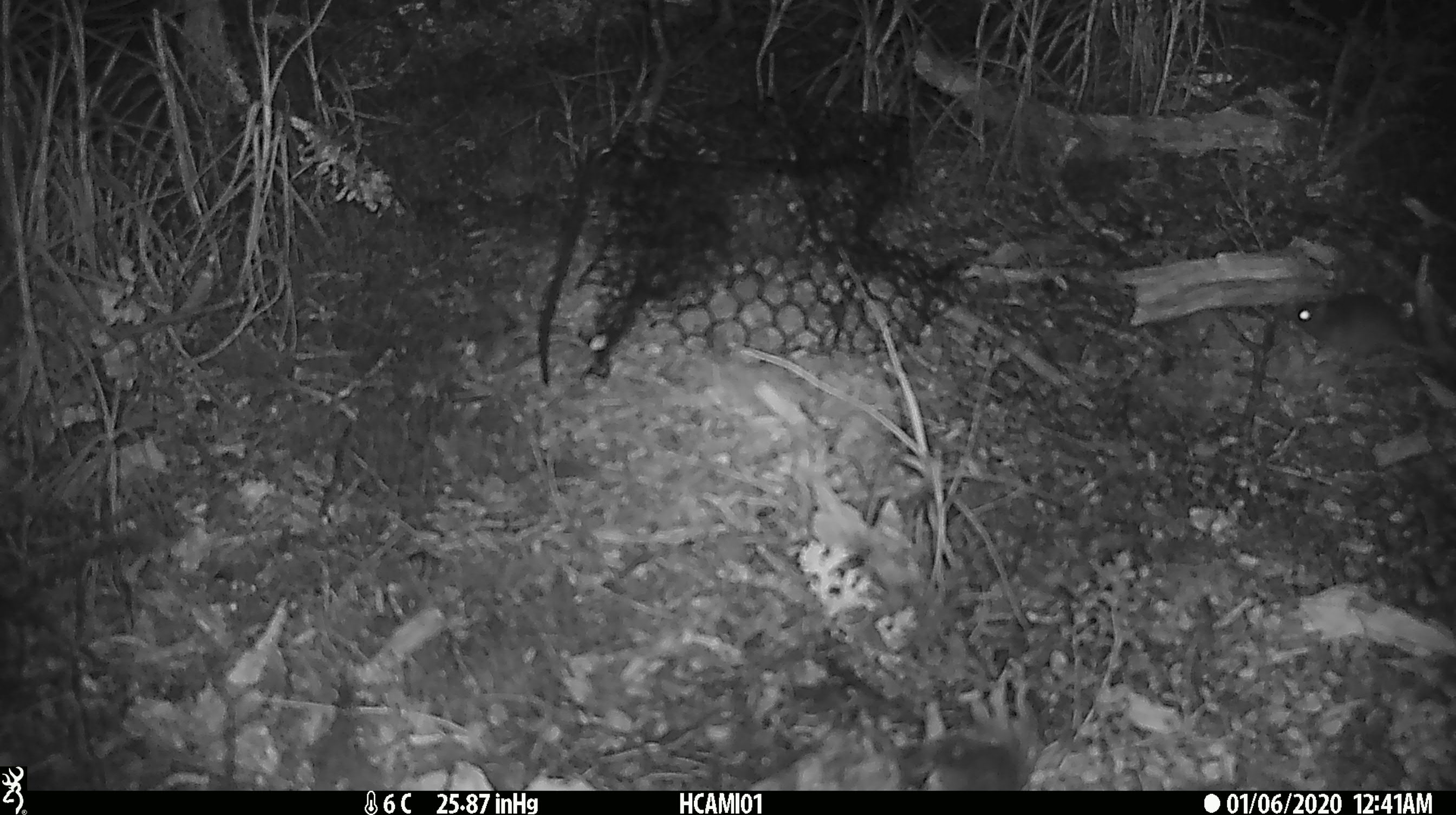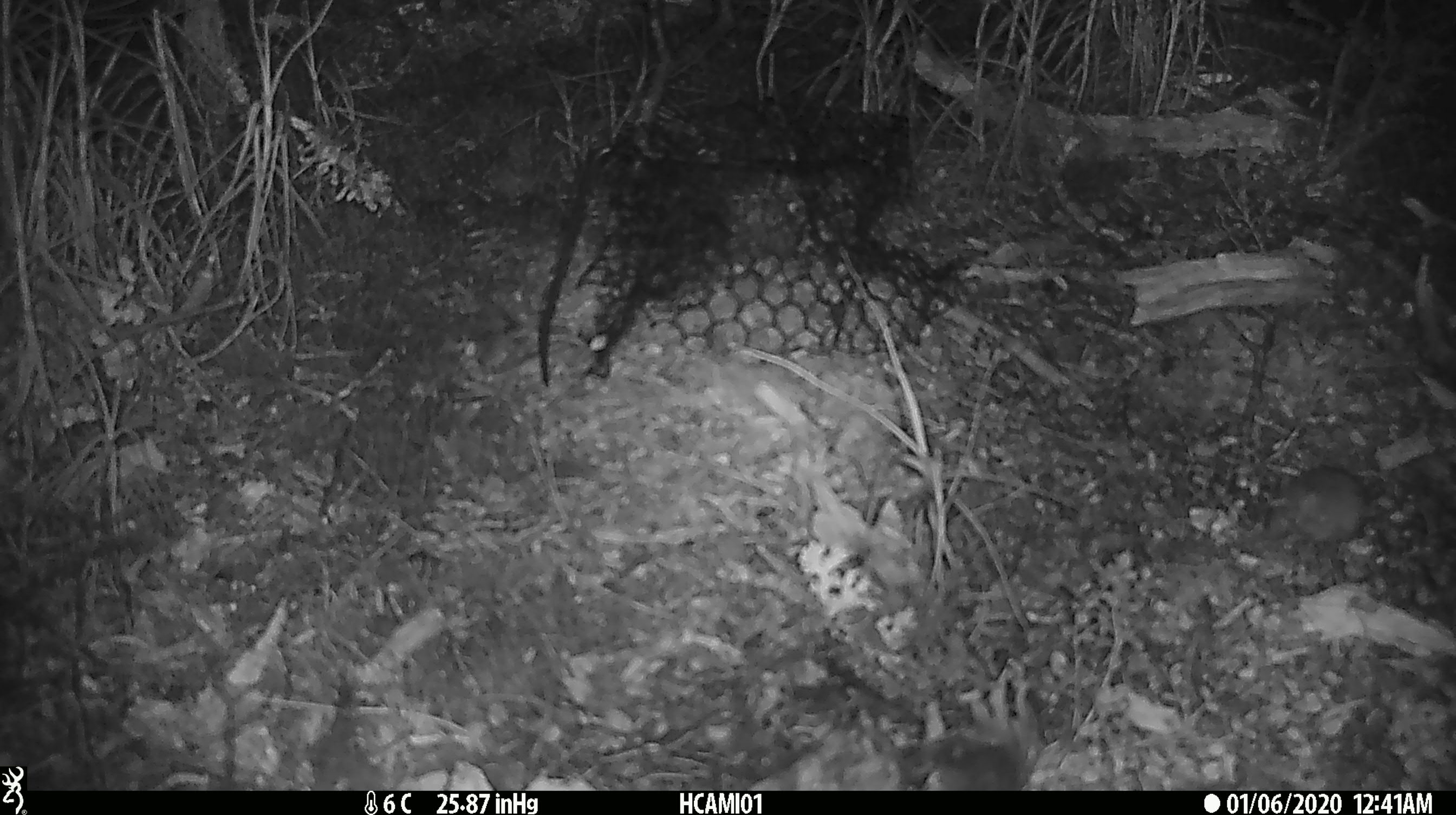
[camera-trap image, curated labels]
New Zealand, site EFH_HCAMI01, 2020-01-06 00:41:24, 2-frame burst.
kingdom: Animalia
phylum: Chordata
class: Mammalia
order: Rodentia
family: Muridae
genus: Mus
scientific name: Mus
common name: mouse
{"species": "mouse (Mus)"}